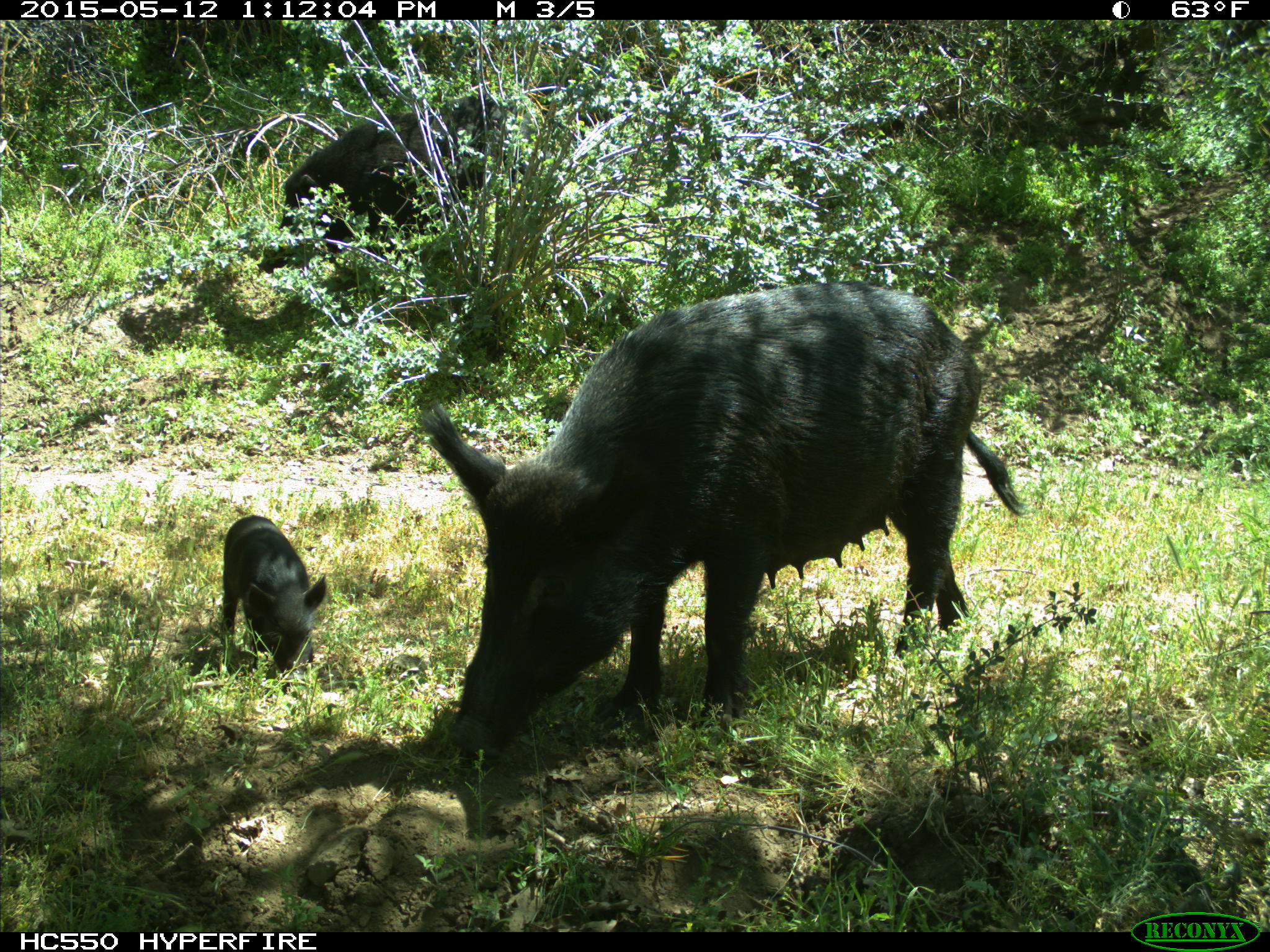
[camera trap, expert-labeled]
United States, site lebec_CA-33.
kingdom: Animalia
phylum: Chordata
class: Mammalia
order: Artiodactyla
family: Suidae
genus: Sus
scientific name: Sus scrofa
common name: wild boar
Sus scrofa (wild boar).